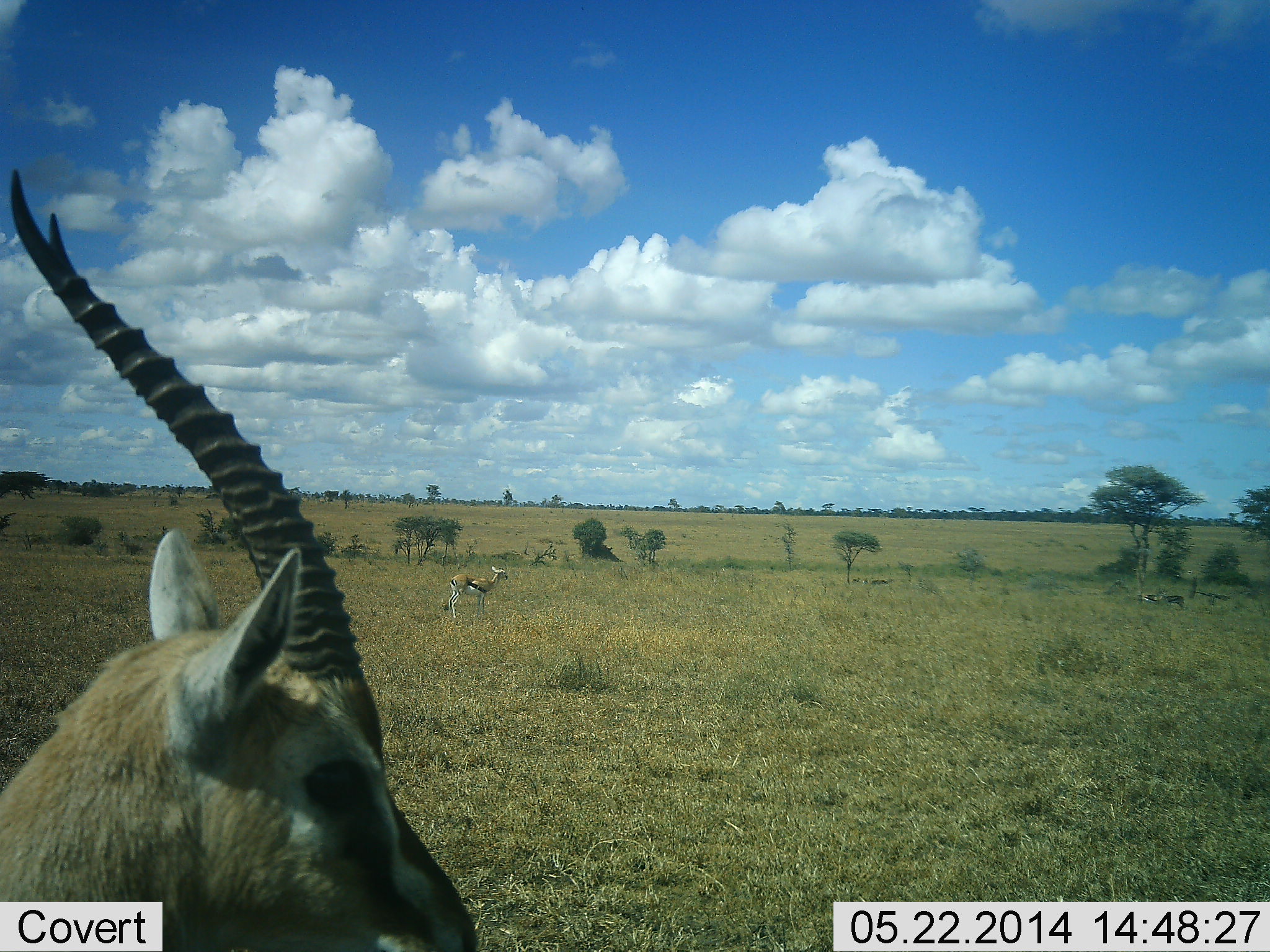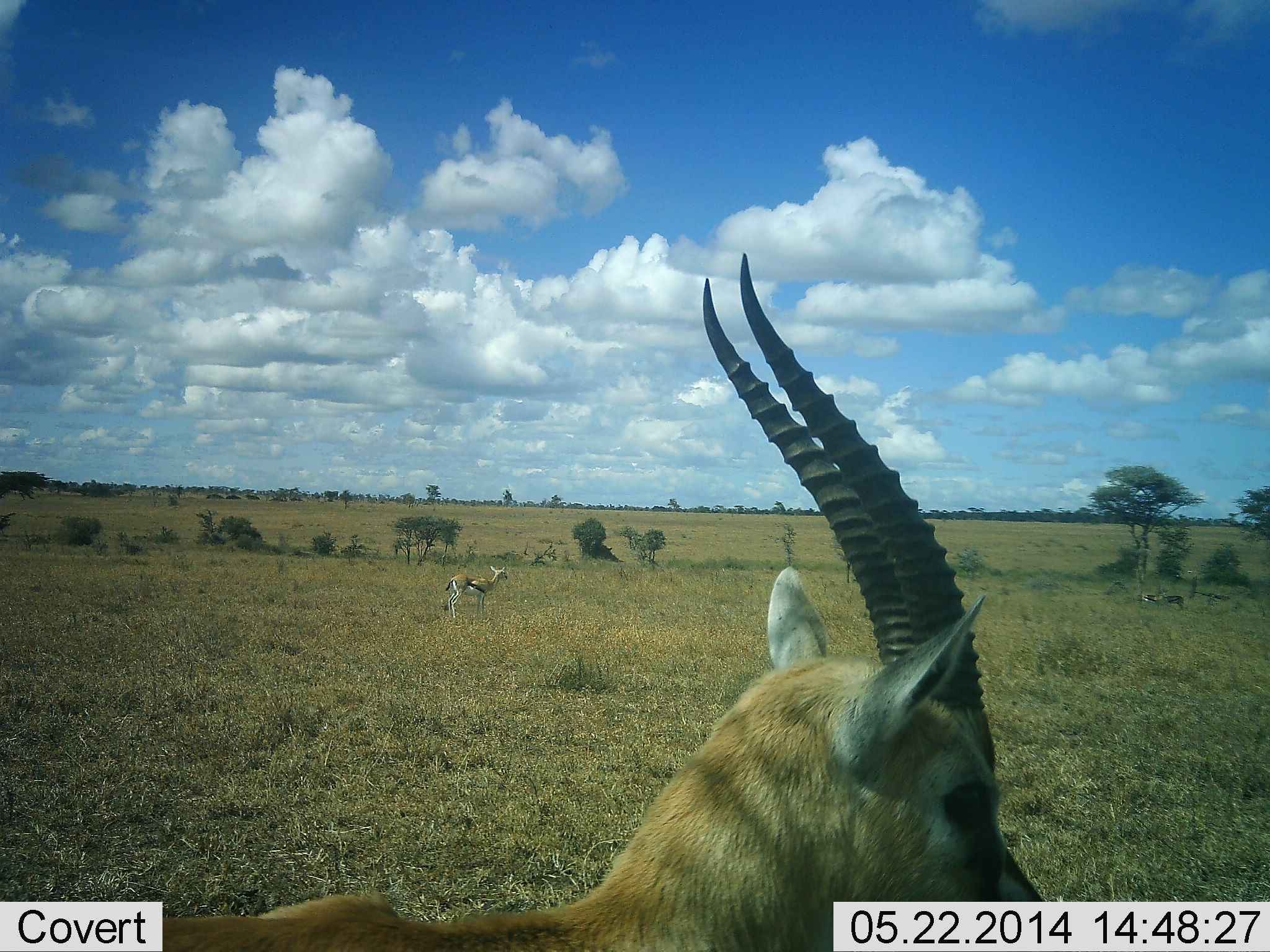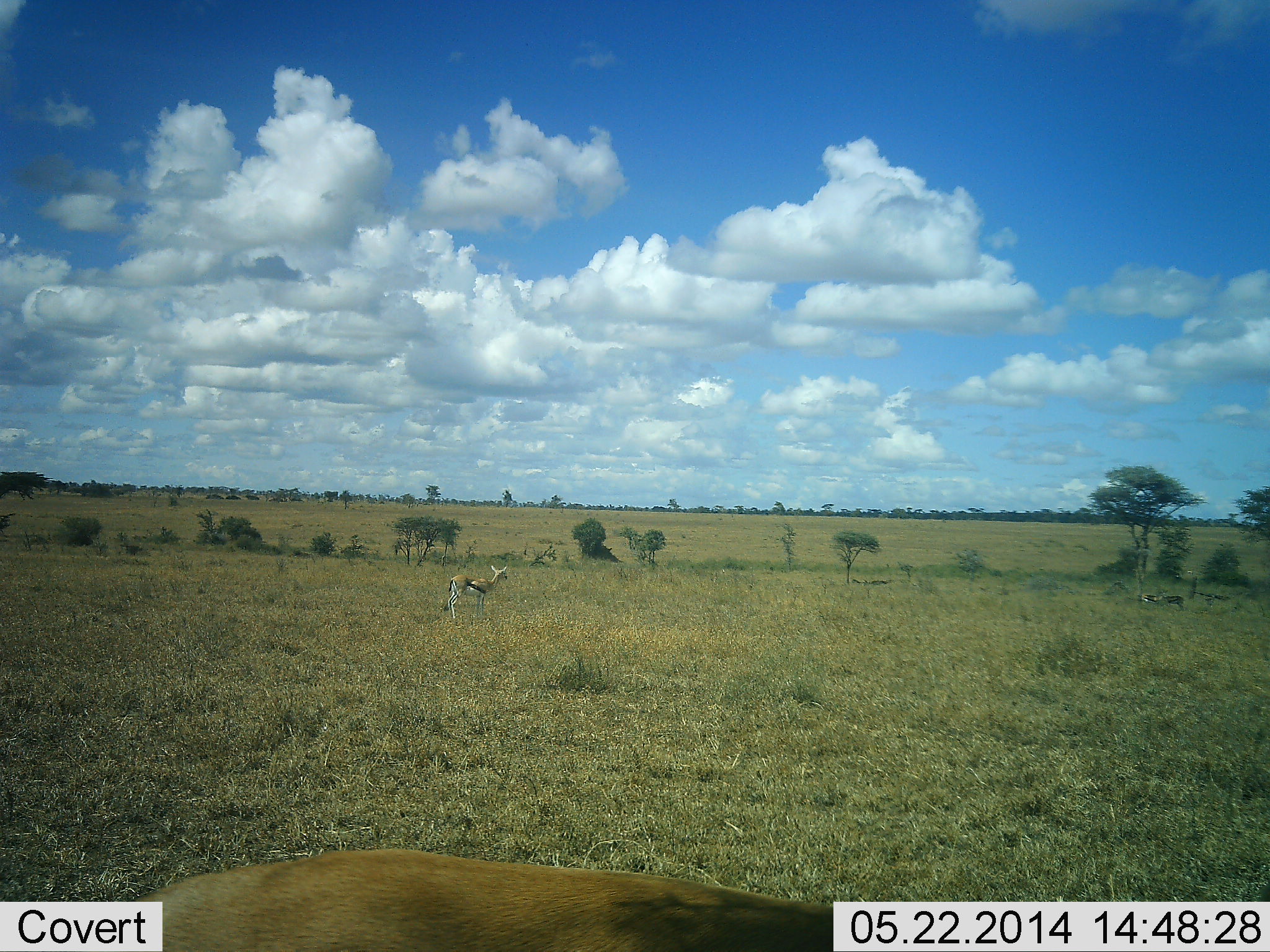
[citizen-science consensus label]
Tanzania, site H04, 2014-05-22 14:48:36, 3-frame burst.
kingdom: Animalia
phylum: Chordata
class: Mammalia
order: Artiodactyla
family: Bovidae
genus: Eudorcas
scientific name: Eudorcas thomsonii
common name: thomson's gazelle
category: gazellethomsons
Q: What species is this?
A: Gazellethomsons (thomson's gazelle) (Eudorcas thomsonii).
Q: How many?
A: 2.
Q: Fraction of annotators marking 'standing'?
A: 100%.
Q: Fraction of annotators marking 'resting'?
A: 0%.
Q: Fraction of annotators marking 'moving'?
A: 50%.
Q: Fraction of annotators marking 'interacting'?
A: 0%.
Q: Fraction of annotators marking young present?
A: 0%.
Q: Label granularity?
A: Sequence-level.